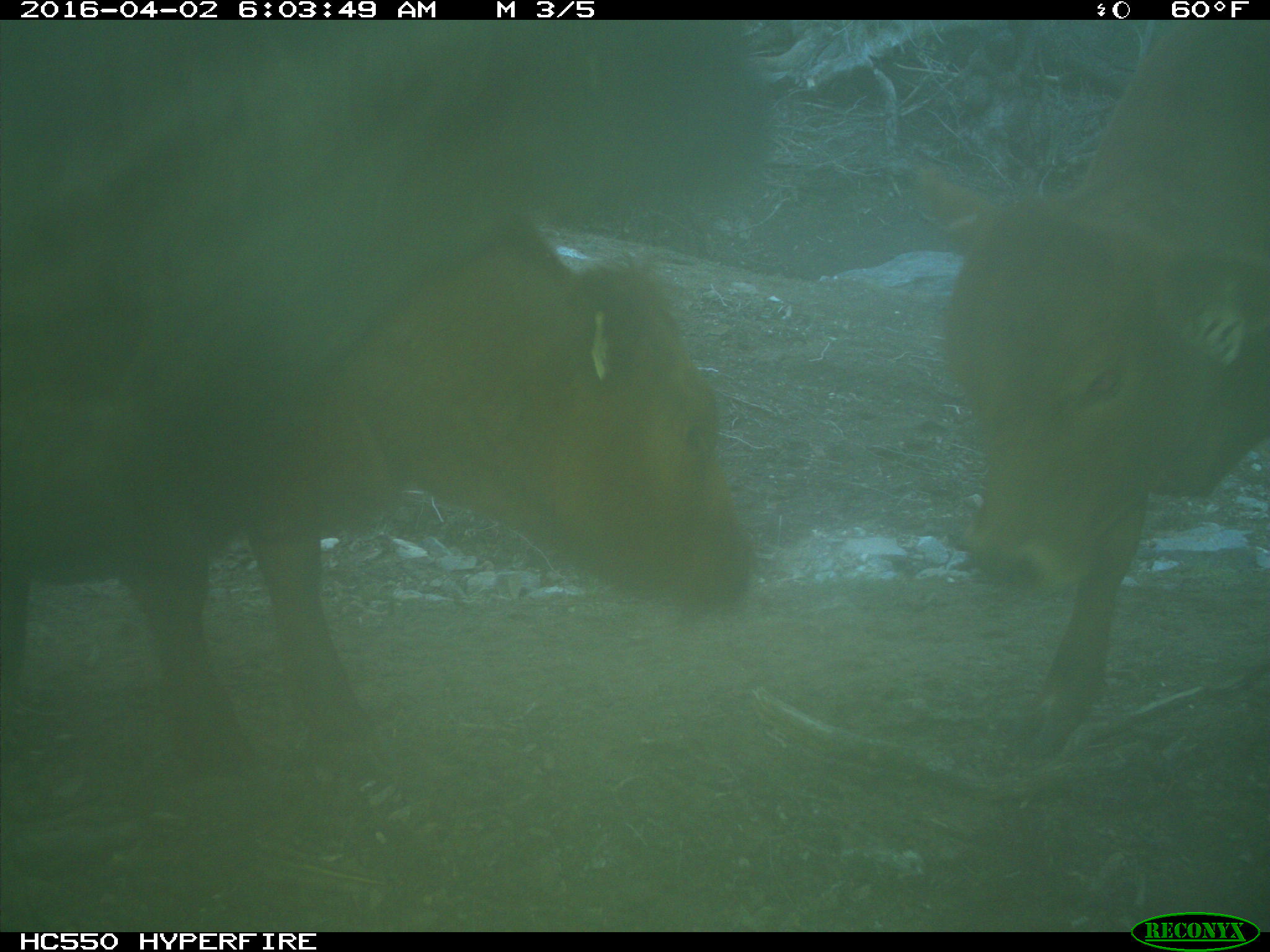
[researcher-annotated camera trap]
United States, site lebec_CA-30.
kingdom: Animalia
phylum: Chordata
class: Mammalia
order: Artiodactyla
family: Bovidae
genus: Bos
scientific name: Bos taurus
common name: domestic cow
Bos taurus (domestic cow).